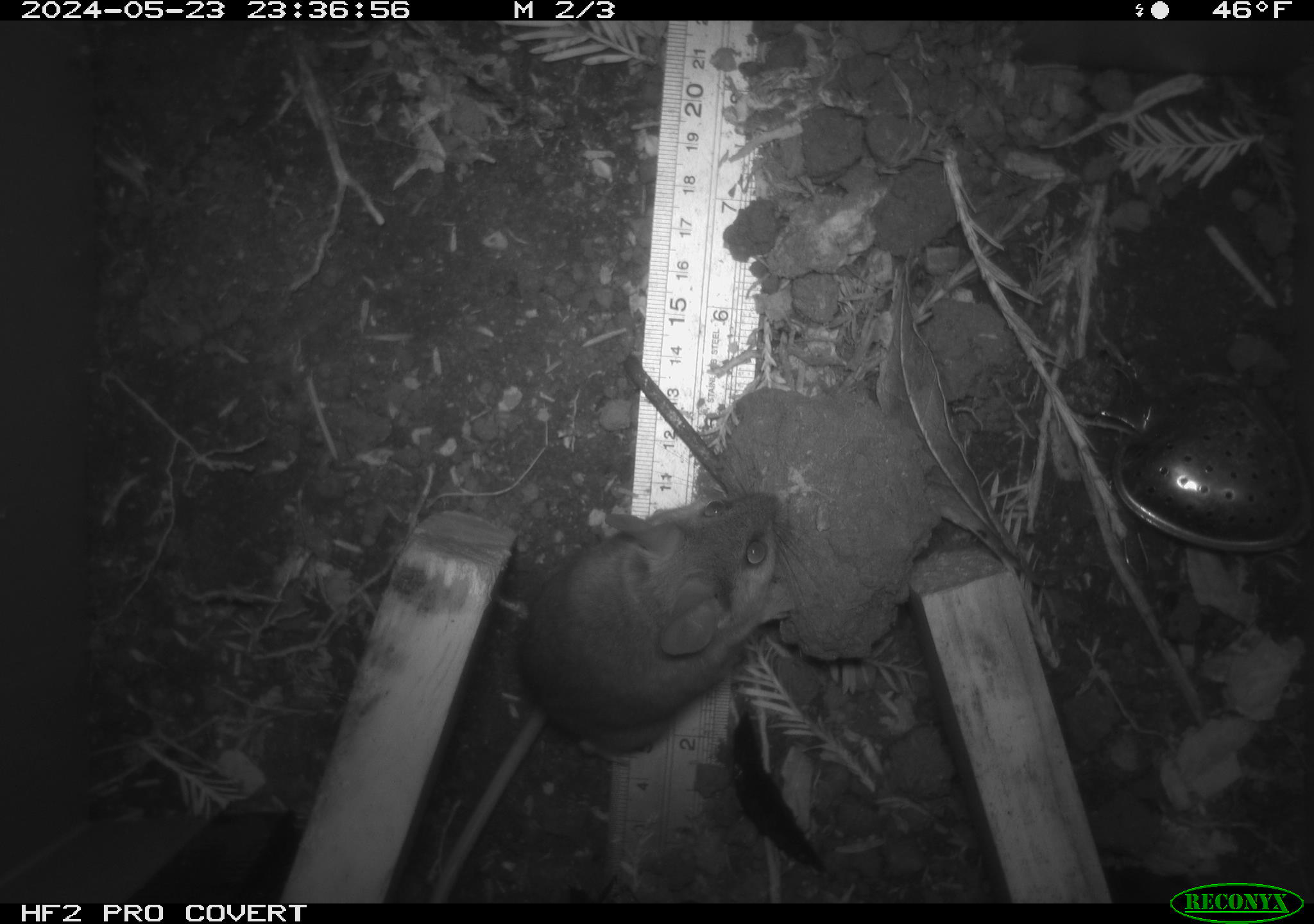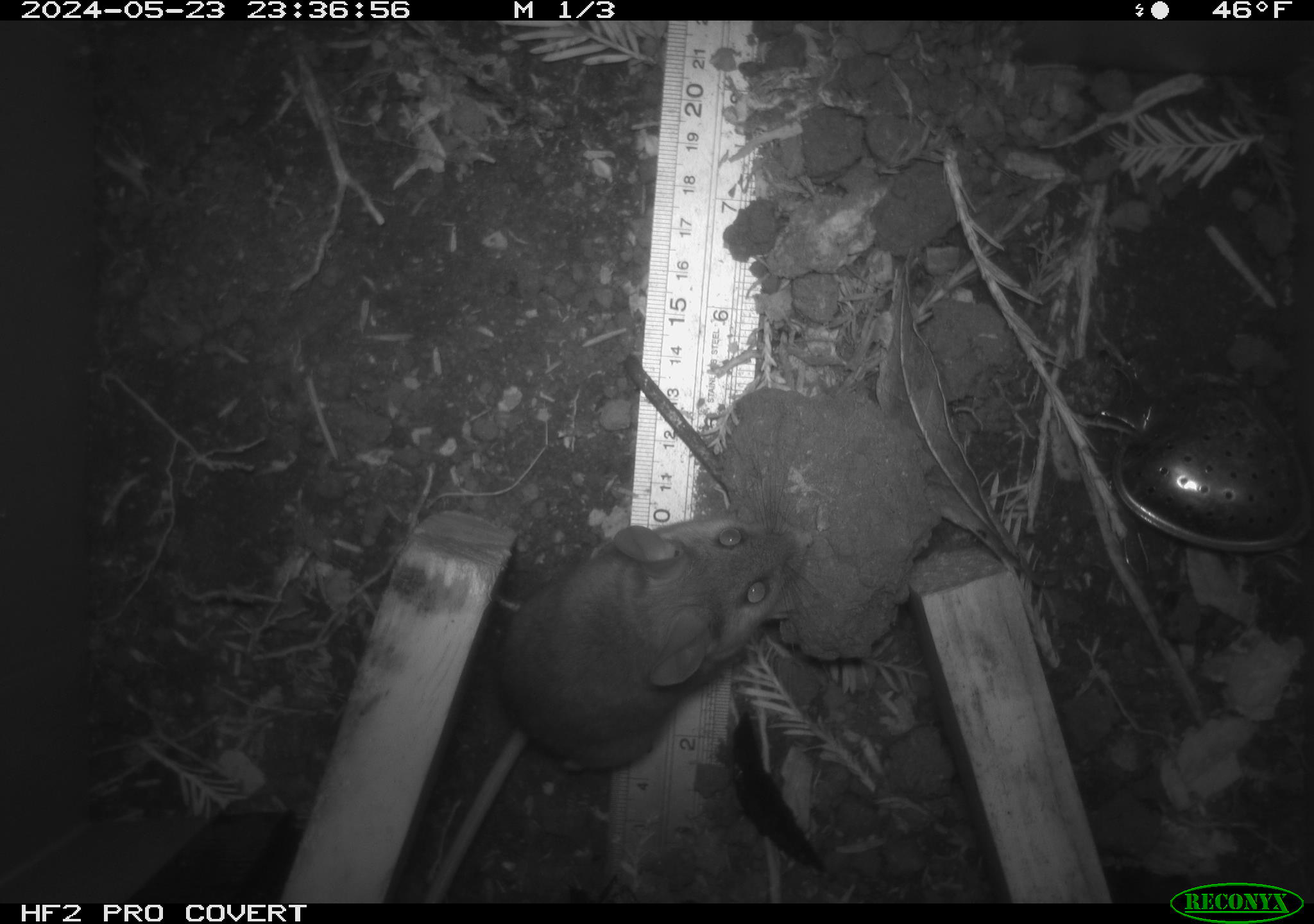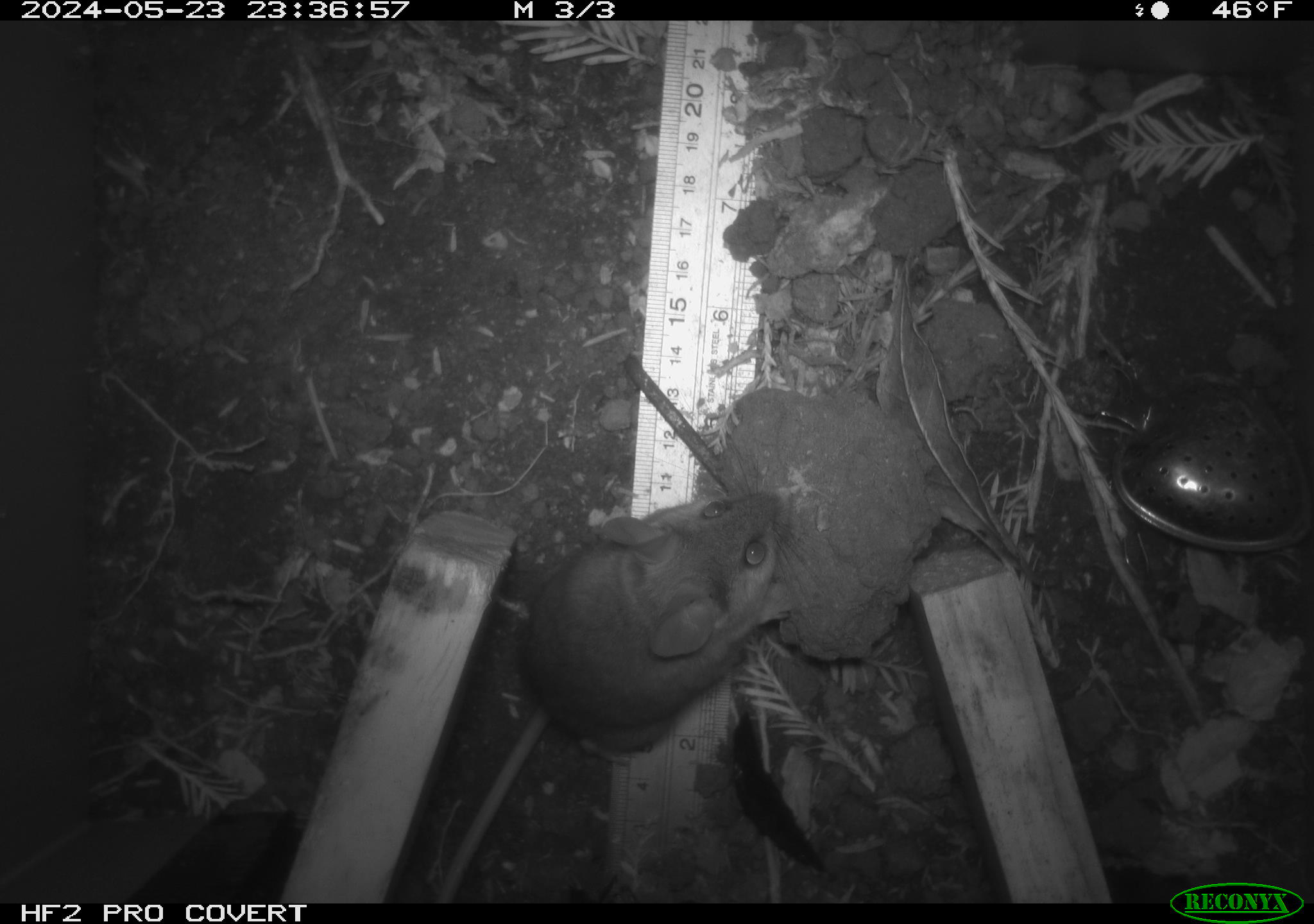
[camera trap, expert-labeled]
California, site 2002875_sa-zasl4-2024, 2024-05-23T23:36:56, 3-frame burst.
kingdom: Animalia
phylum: Chordata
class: Mammalia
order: Rodentia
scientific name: Rodentia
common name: mouse species